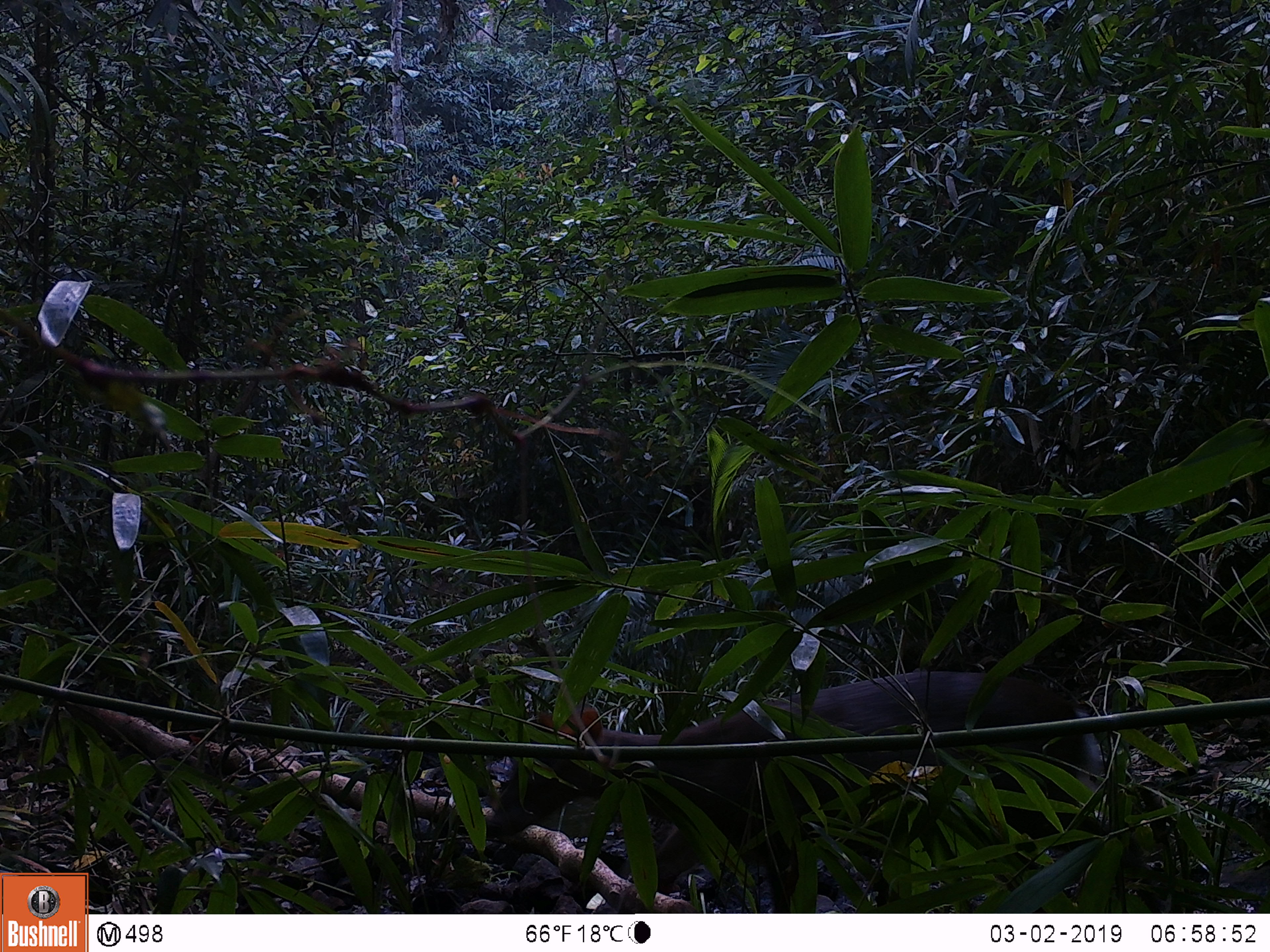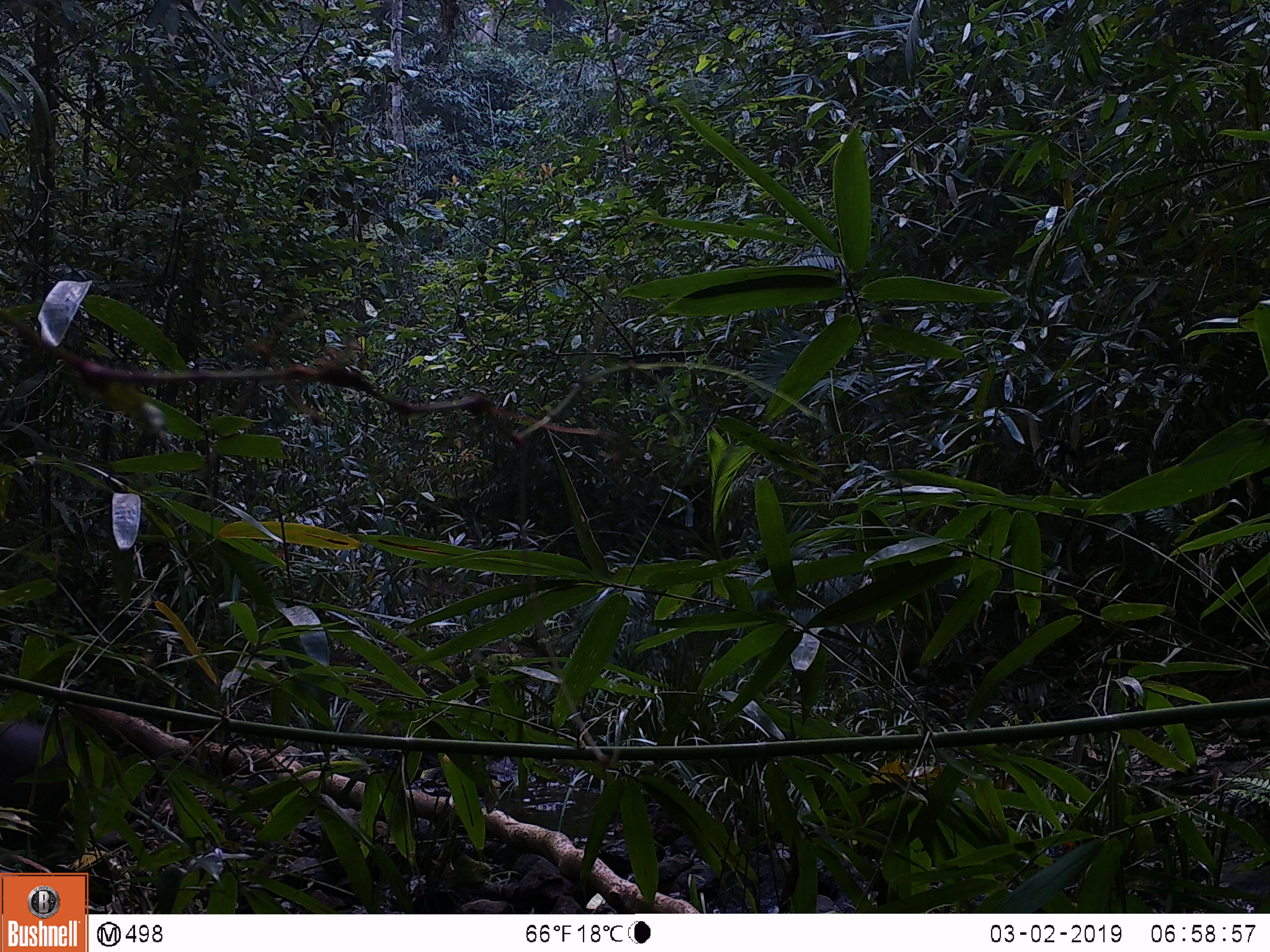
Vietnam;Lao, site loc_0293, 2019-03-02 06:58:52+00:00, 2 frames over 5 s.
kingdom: Animalia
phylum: Chordata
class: Mammalia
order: Artiodactyla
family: Cervidae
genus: Muntiacus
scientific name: Muntiacus rooseveltorum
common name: roosevelt's muntjac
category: roosevelts muntjac group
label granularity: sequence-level